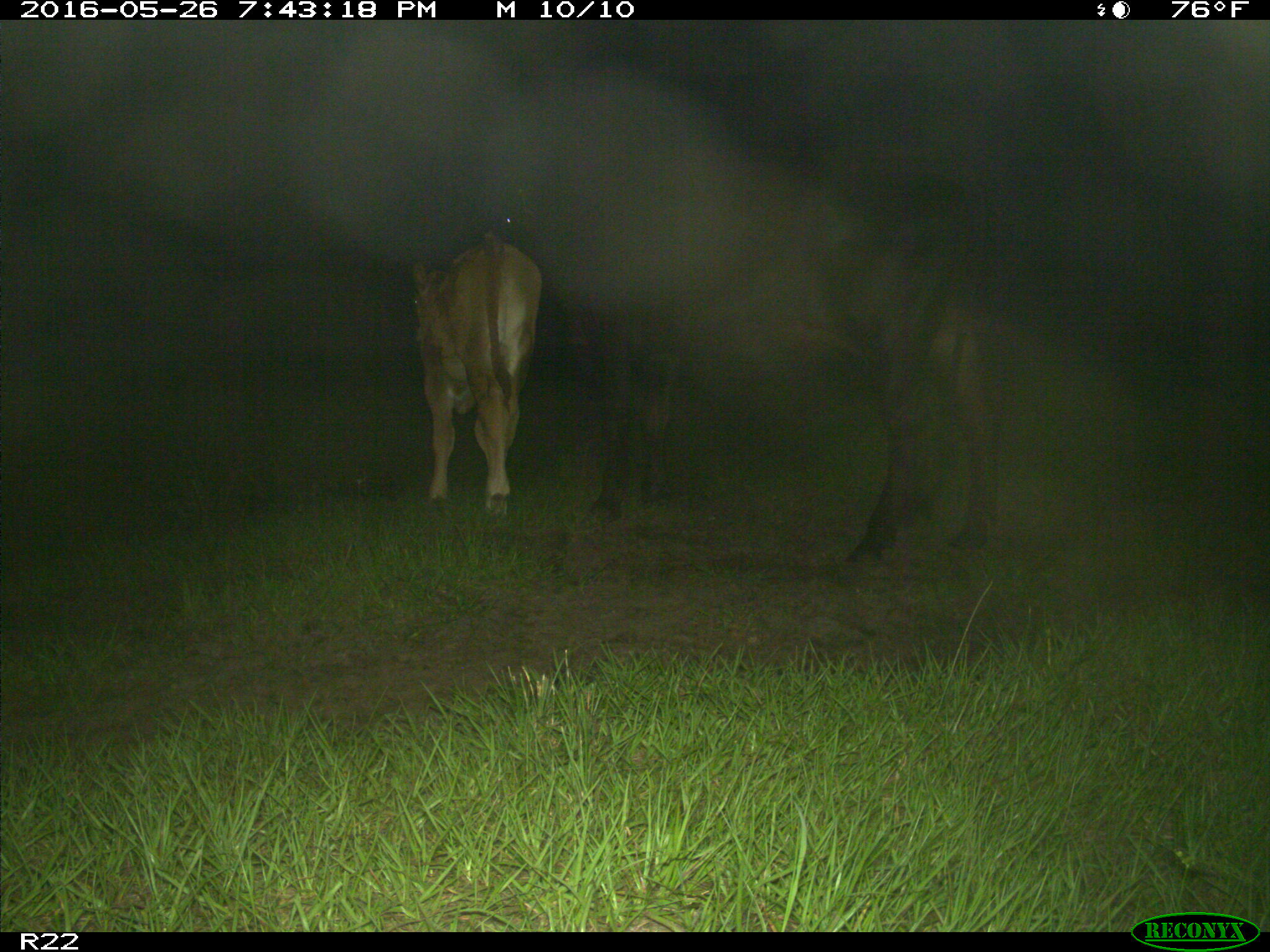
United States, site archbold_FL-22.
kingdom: Animalia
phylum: Chordata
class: Mammalia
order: Artiodactyla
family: Bovidae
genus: Bos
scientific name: Bos taurus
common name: domestic cow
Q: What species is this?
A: Bos taurus (domestic cow).